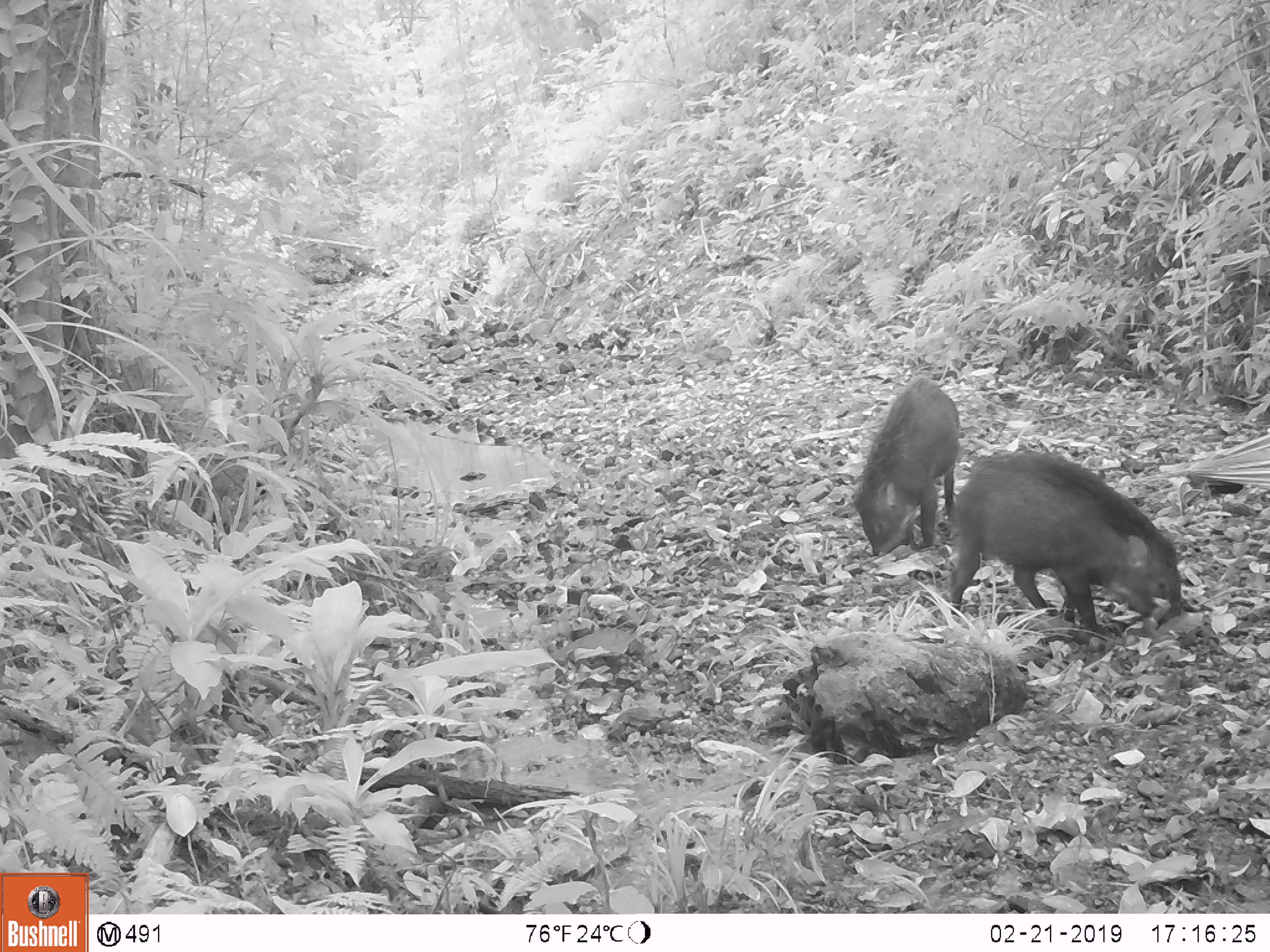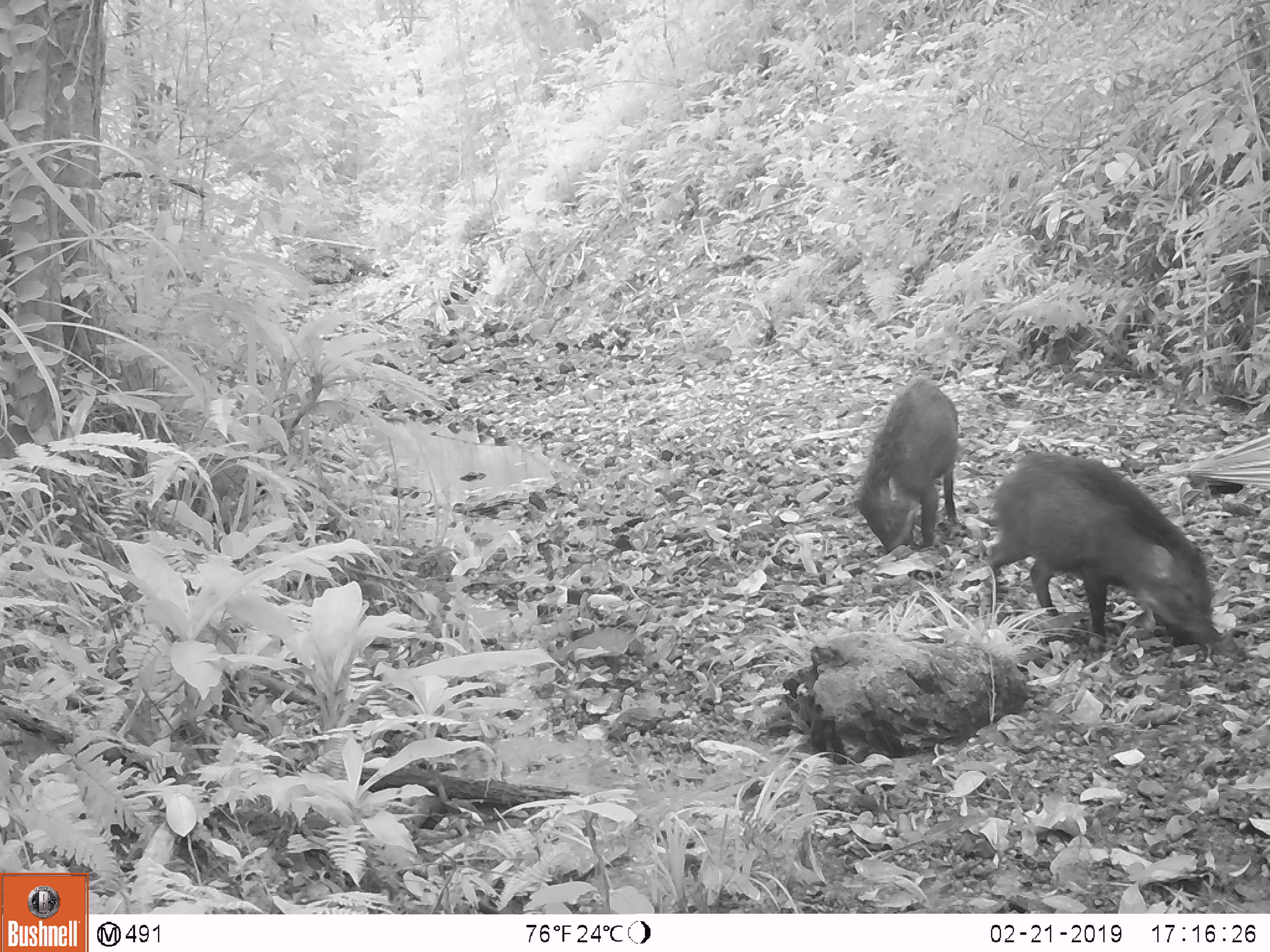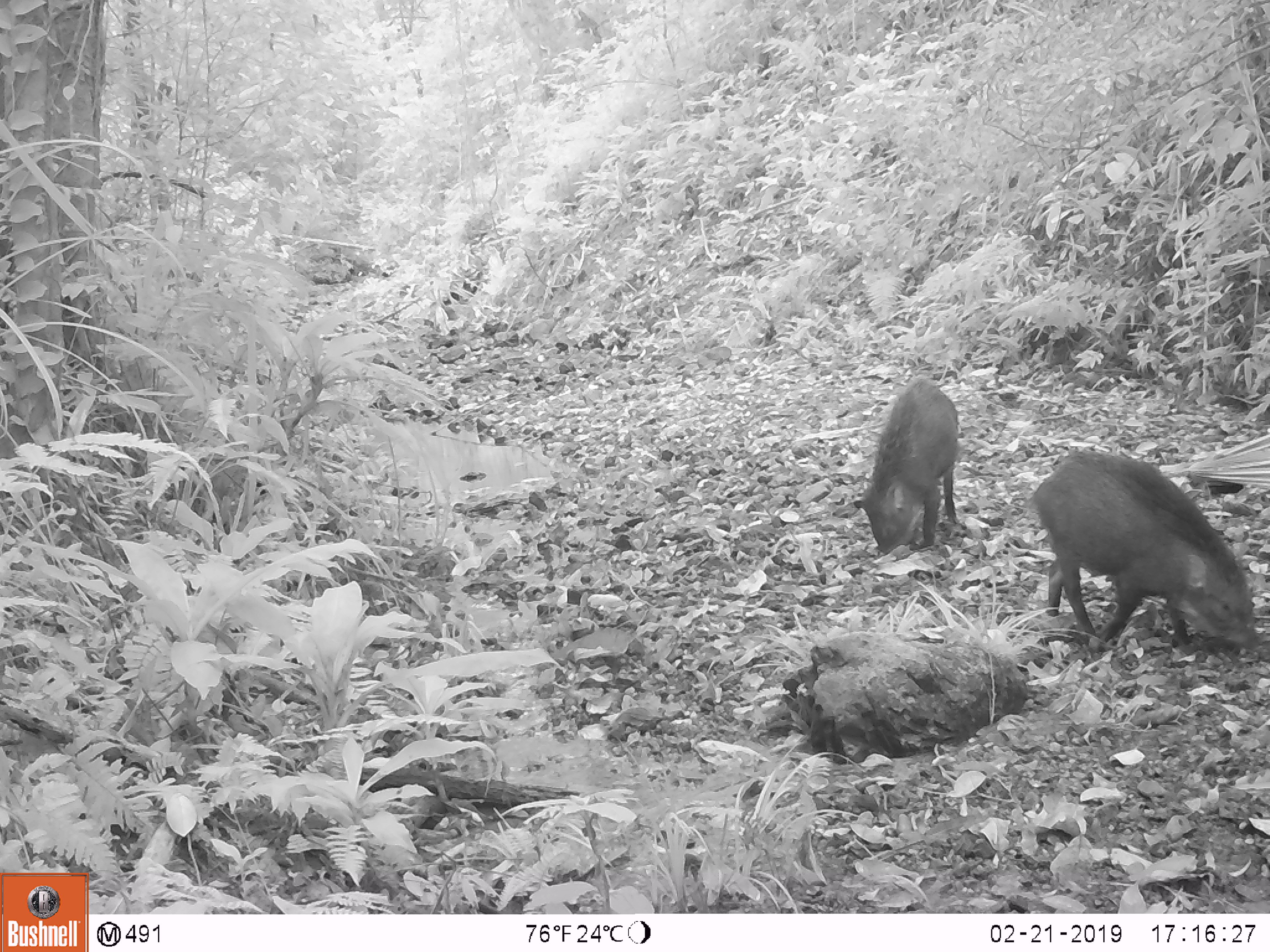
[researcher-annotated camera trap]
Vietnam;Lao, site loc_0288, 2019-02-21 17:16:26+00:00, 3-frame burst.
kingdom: Animalia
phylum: Chordata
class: Mammalia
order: Artiodactyla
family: Suidae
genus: Sus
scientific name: Sus scrofa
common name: eurasian wild pig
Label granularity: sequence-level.